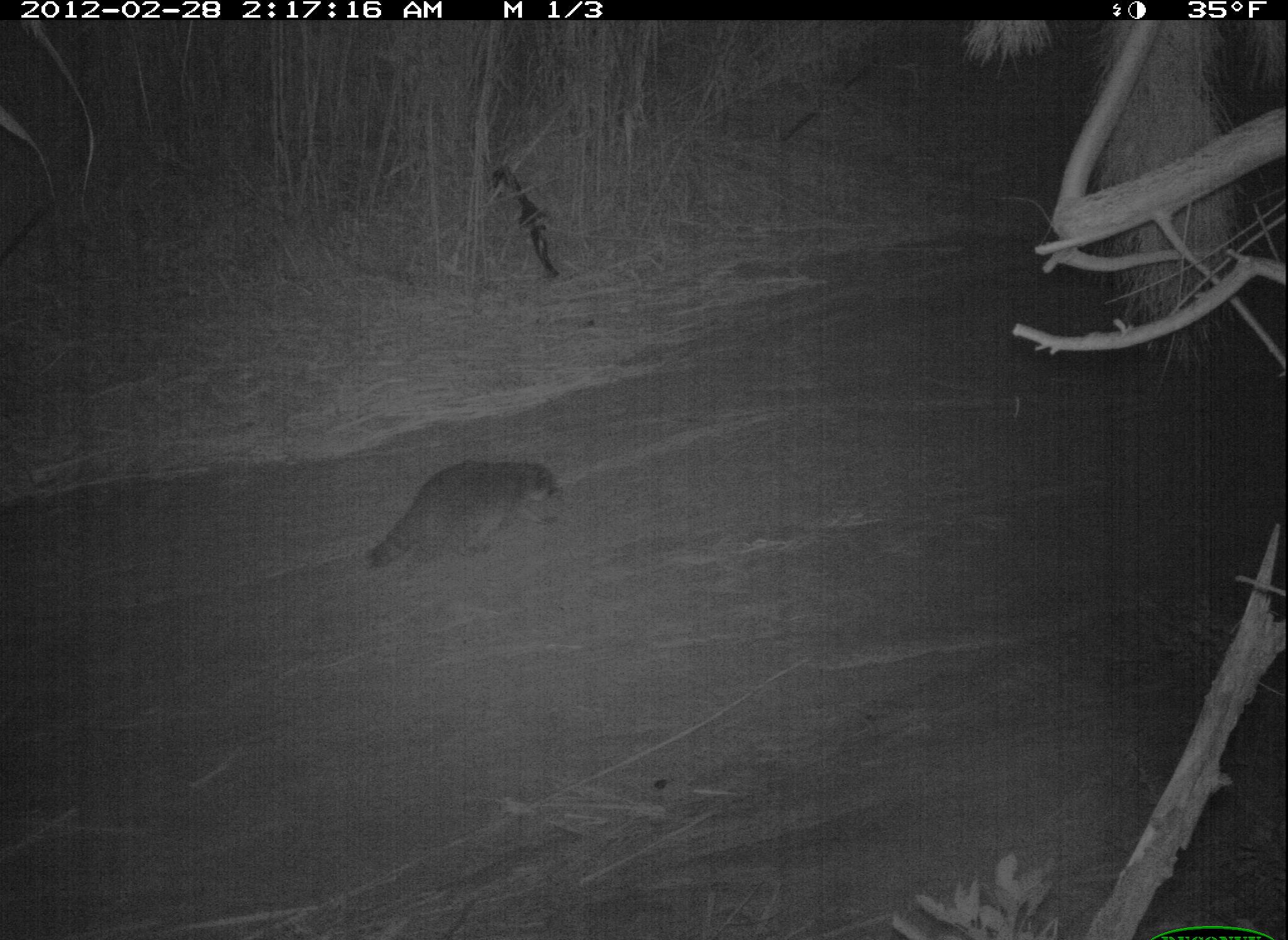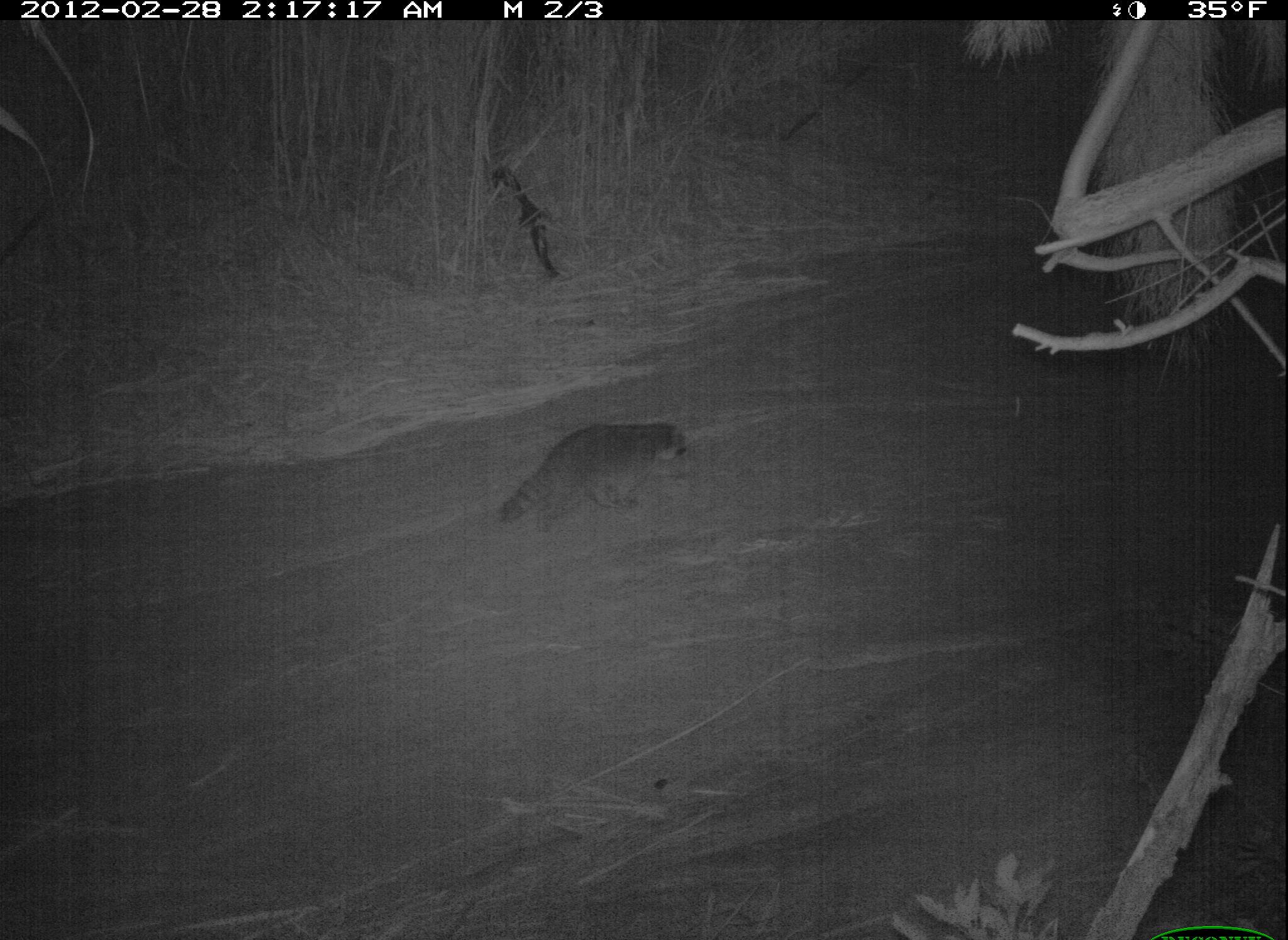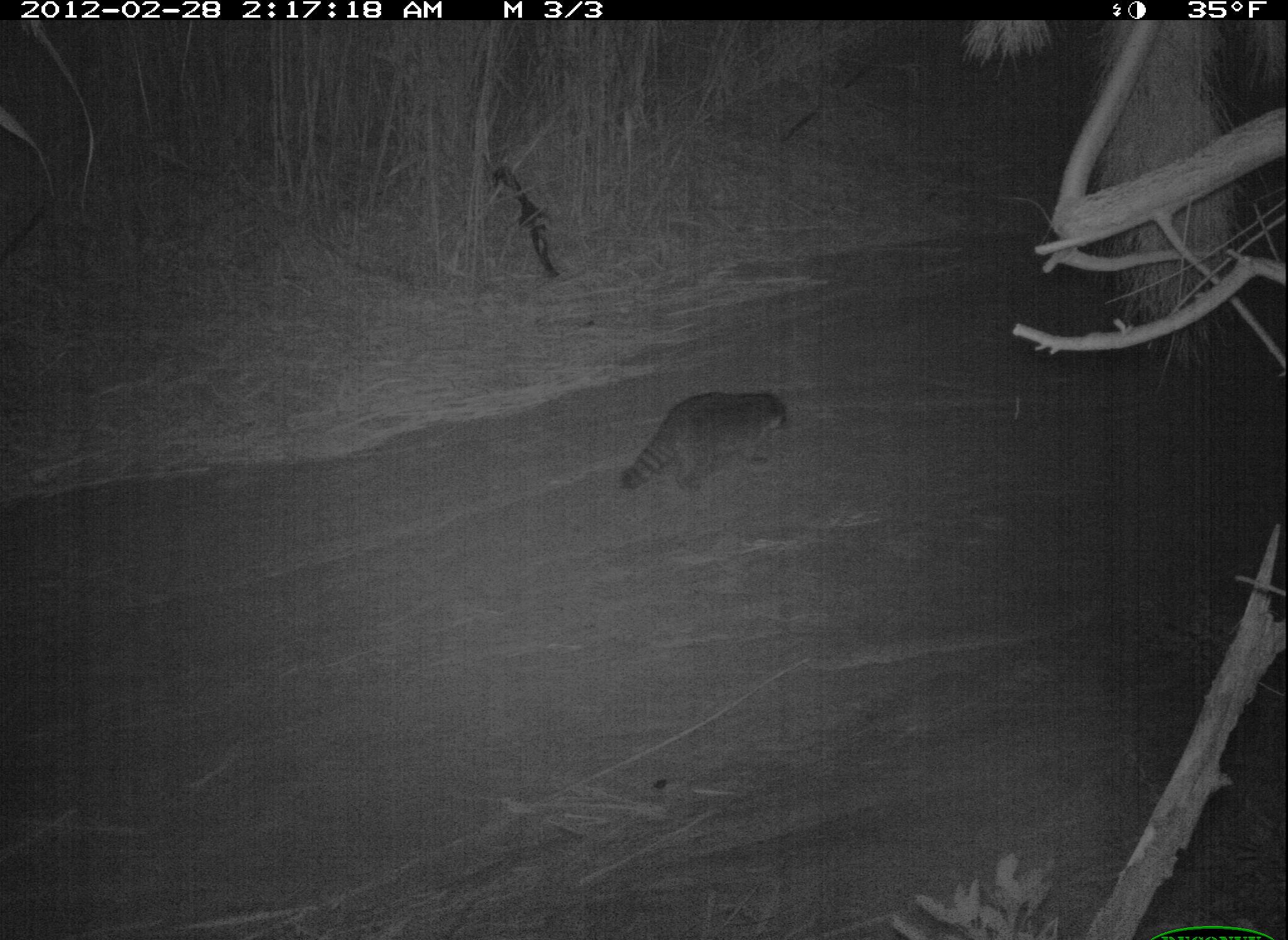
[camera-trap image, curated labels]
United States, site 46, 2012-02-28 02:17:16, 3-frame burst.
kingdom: Animalia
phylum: Chordata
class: Mammalia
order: Carnivora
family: Procyonidae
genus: Procyon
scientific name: Procyon lotor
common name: raccoon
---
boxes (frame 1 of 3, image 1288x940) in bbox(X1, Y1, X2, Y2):
raccoon: bbox(365, 446, 567, 585)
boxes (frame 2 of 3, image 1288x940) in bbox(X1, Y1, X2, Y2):
raccoon: bbox(475, 404, 704, 557)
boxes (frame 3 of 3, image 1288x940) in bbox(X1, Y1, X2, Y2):
raccoon: bbox(591, 370, 818, 525)